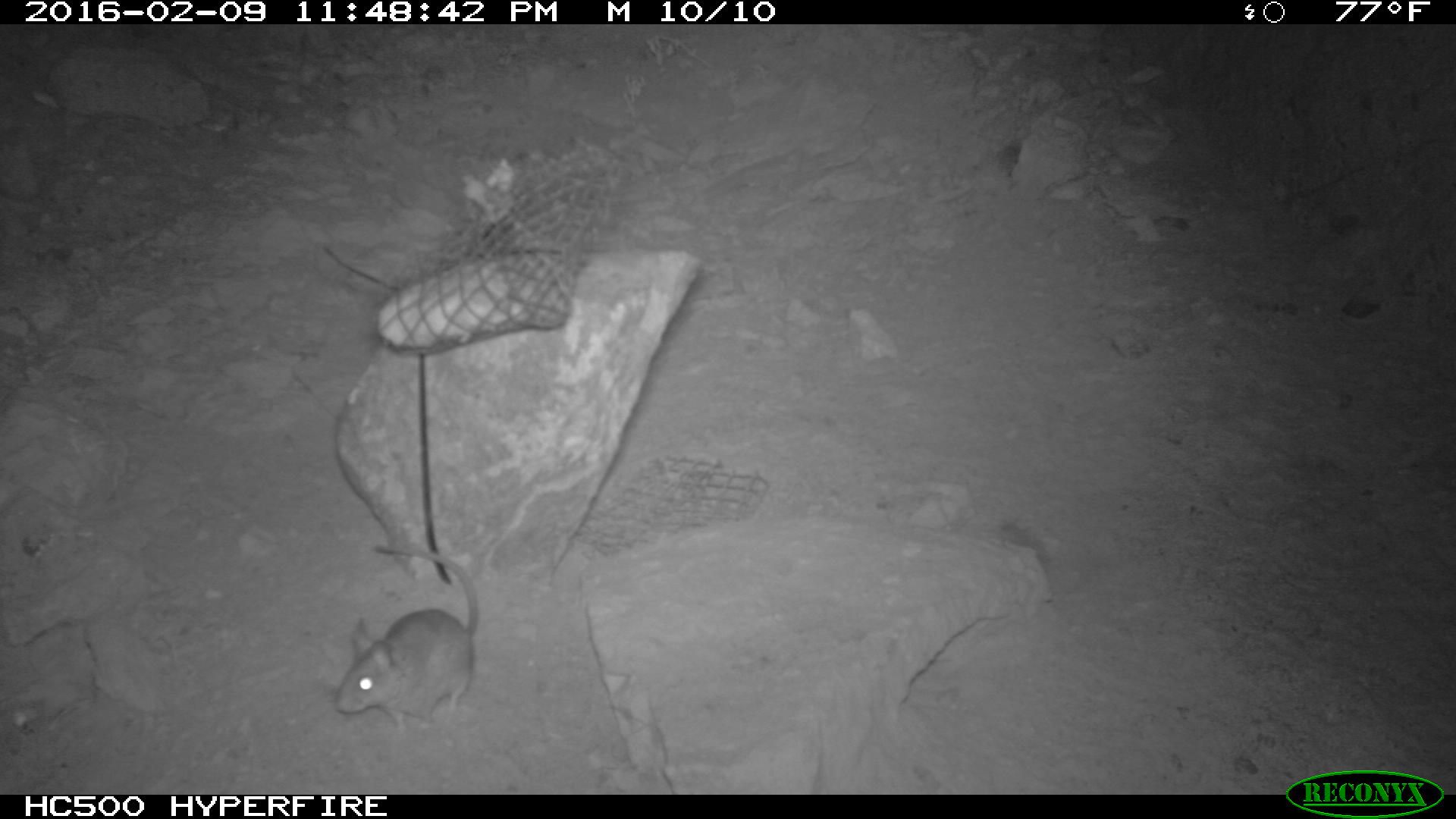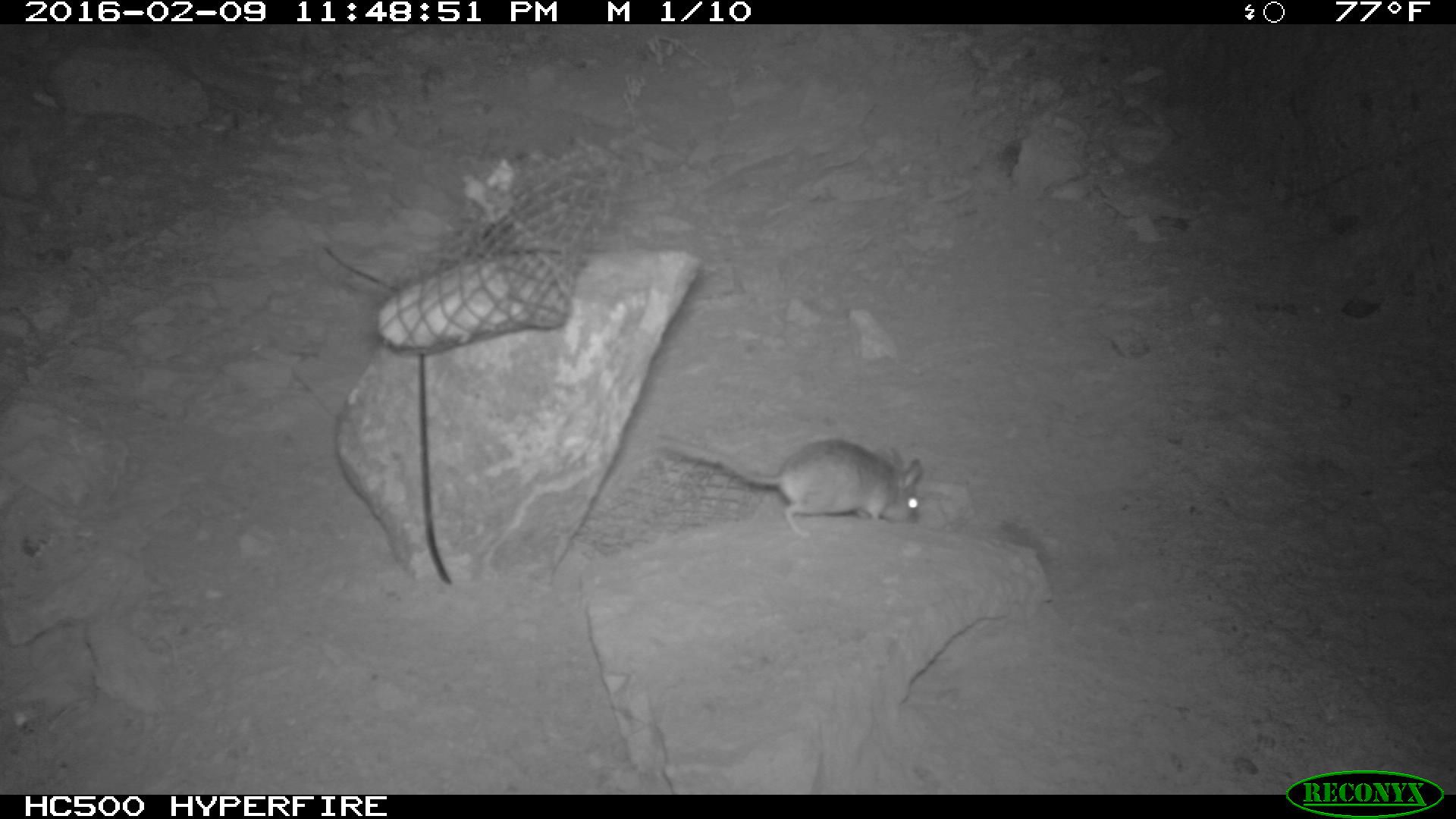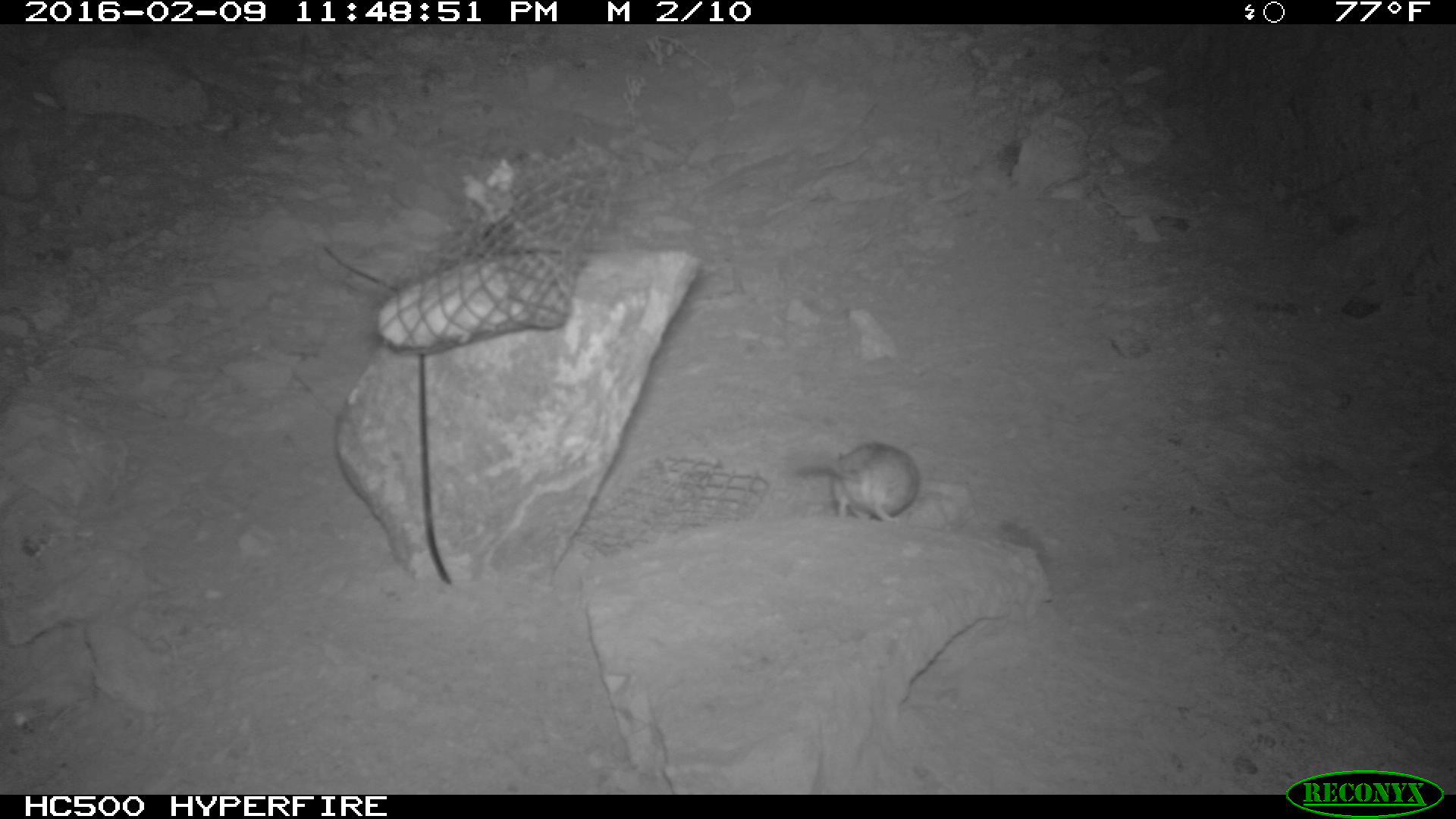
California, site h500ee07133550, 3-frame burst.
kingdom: Animalia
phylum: Chordata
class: Mammalia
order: Rodentia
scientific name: Rodentia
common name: rodent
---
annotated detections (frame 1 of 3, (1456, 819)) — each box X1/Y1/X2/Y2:
rodent: 337/541/482/735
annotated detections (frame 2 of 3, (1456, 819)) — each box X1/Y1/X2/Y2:
rodent: 653/436/922/541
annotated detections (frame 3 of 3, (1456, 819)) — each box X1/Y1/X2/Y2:
rodent: 789/440/921/522